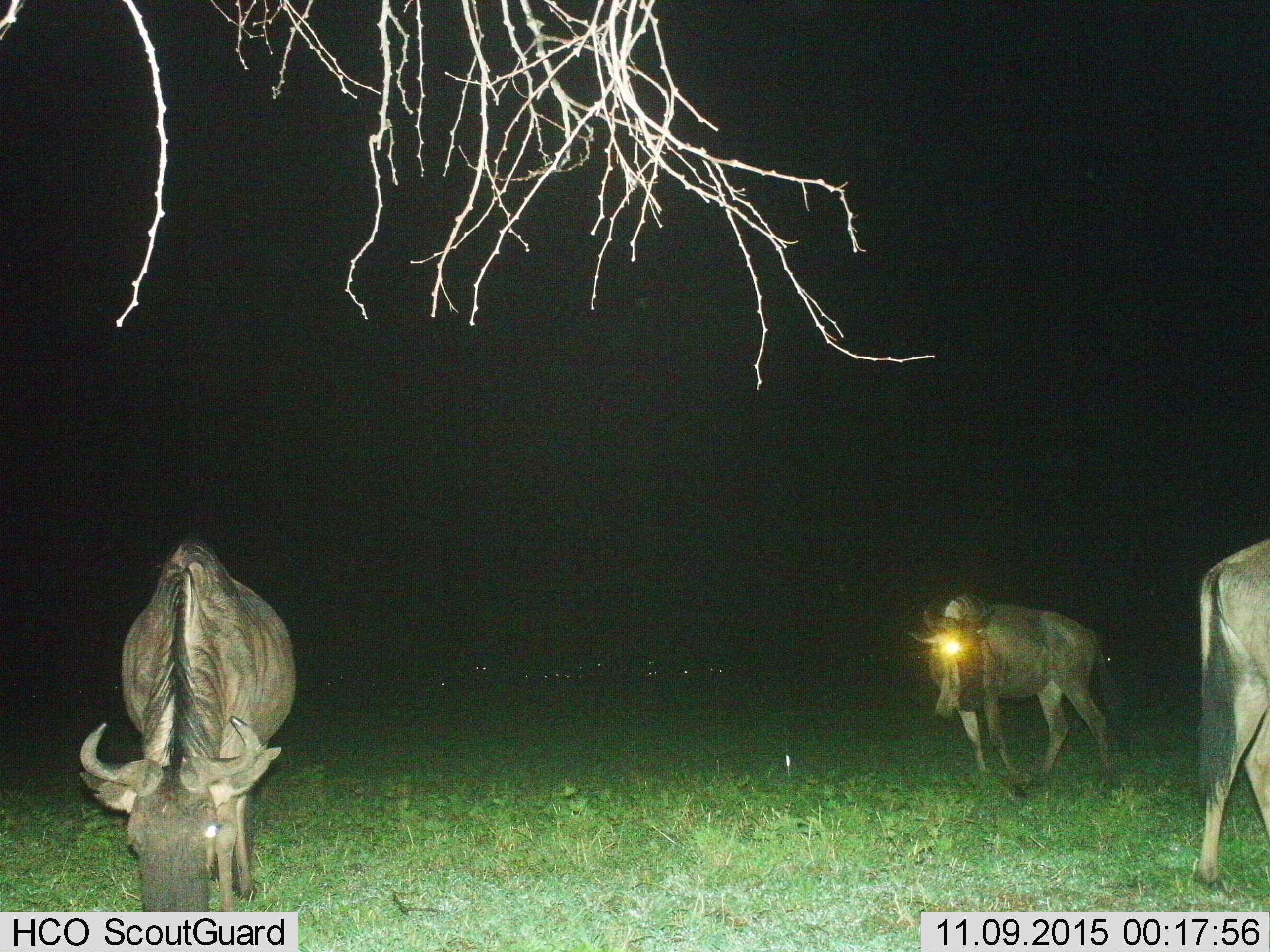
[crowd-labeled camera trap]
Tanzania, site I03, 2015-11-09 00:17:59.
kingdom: Animalia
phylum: Chordata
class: Mammalia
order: Artiodactyla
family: Bovidae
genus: Connochaetes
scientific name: Connochaetes taurinus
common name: blue wildebeest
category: wildebeest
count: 3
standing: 80%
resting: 0%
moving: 50%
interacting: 0%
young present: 0%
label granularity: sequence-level